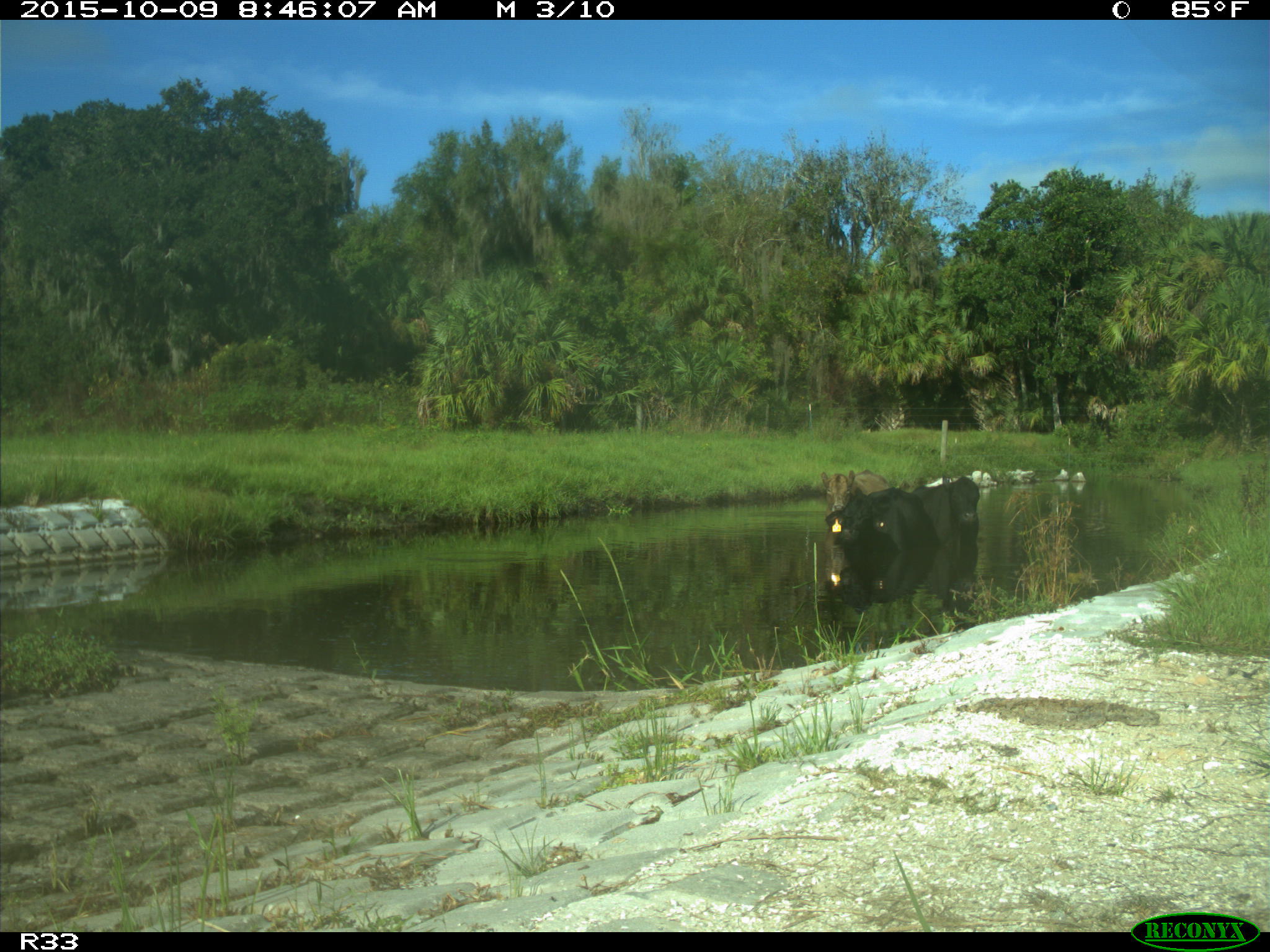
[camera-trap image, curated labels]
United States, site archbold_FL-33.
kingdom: Animalia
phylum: Chordata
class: Mammalia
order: Artiodactyla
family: Bovidae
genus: Bos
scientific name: Bos taurus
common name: domestic cow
Bos taurus (domestic cow).